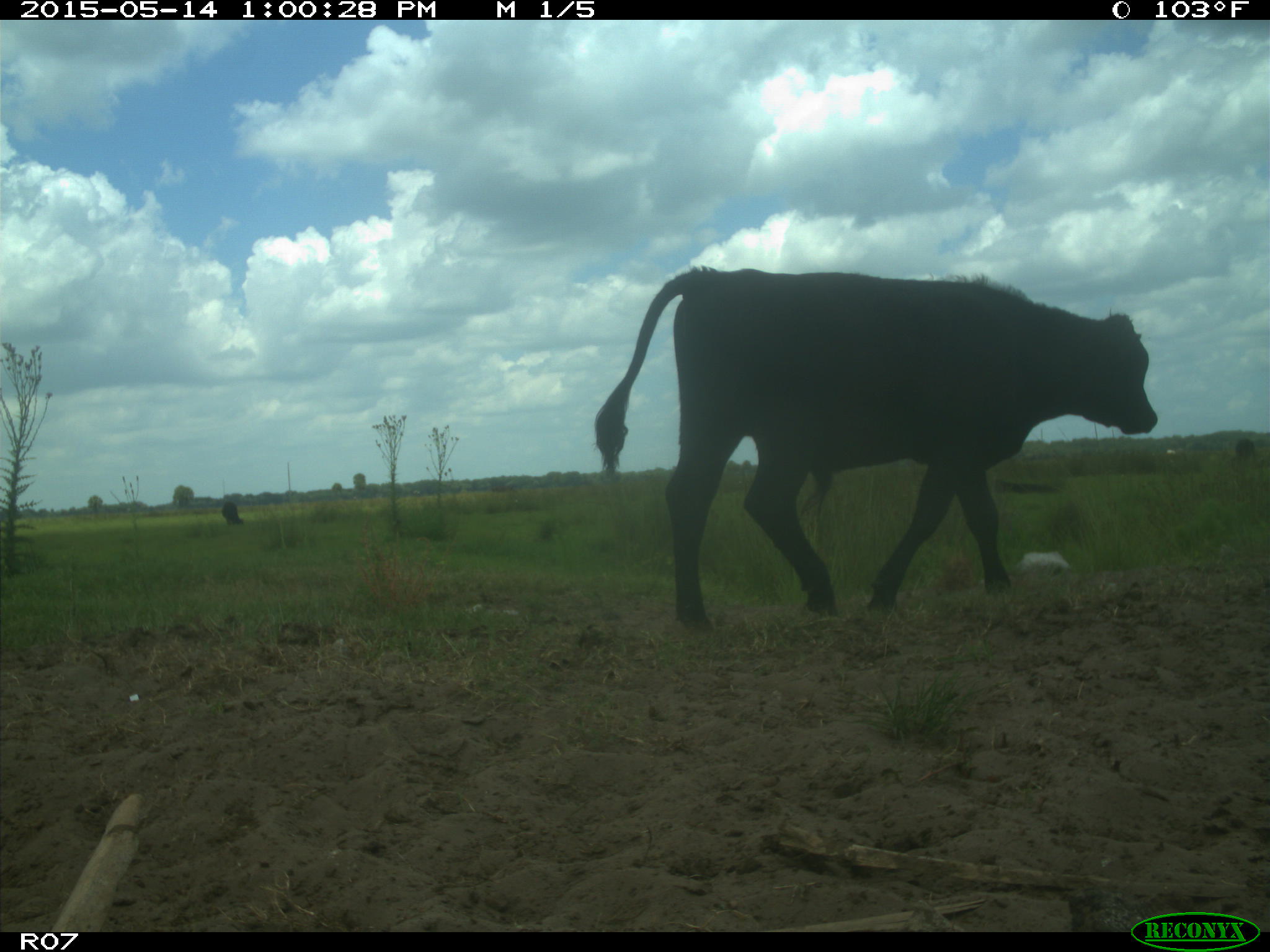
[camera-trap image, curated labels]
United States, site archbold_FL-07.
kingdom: Animalia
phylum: Chordata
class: Mammalia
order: Artiodactyla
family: Bovidae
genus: Bos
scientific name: Bos taurus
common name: domestic cow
Bos taurus (domestic cow).